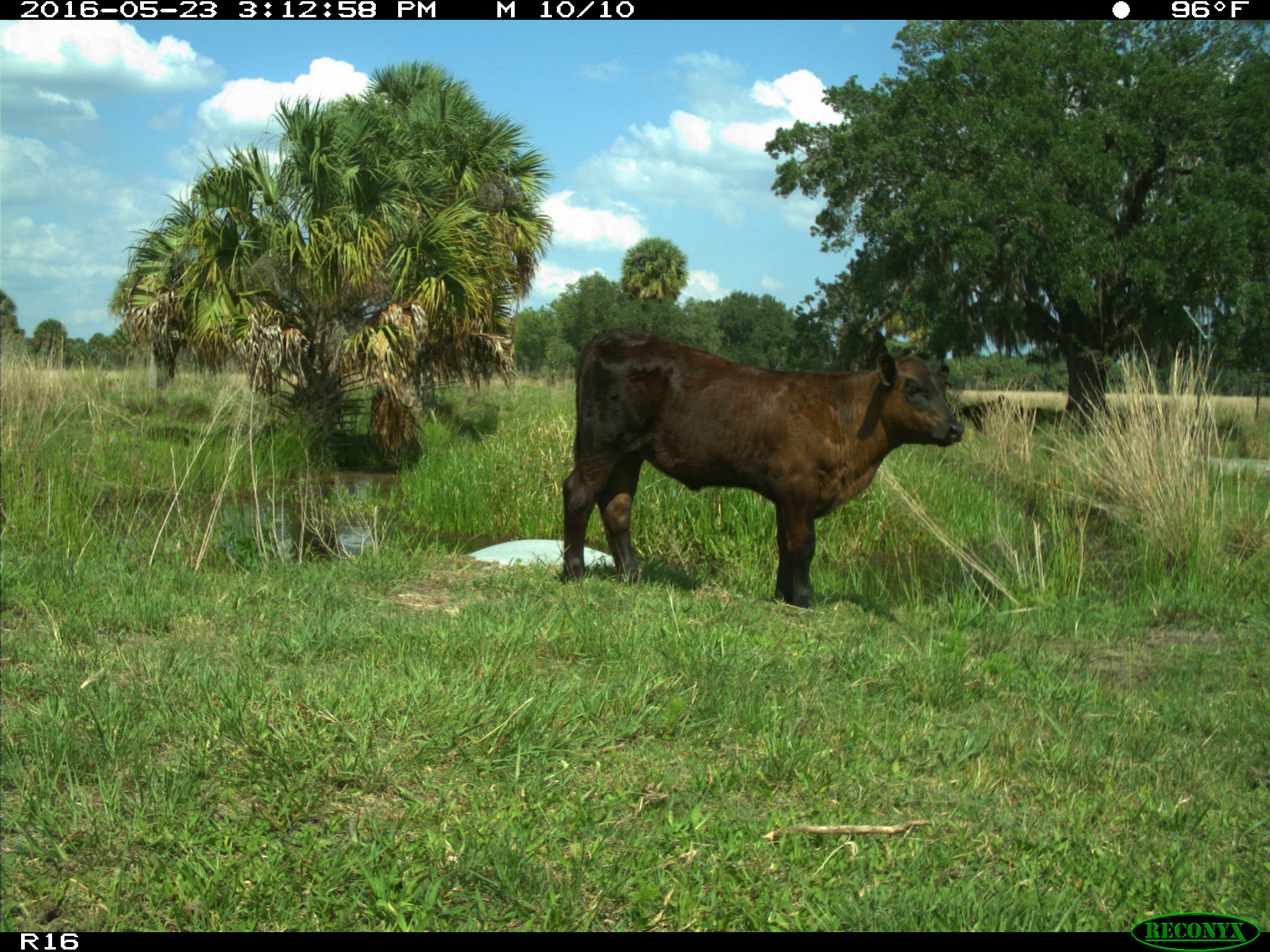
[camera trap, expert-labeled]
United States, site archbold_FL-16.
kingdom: Animalia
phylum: Chordata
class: Mammalia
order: Artiodactyla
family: Bovidae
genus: Bos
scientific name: Bos taurus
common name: domestic cow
Bos taurus (domestic cow).